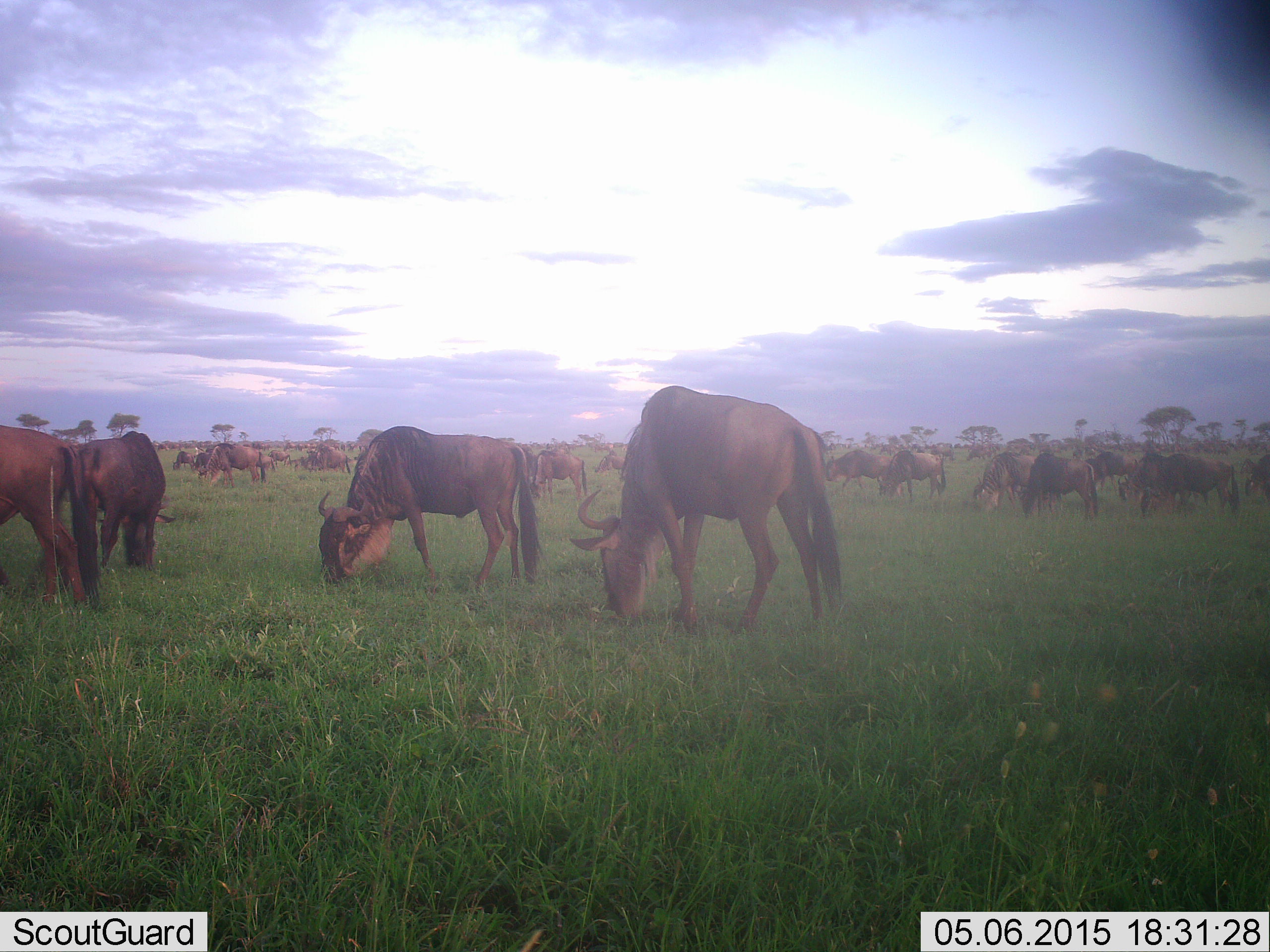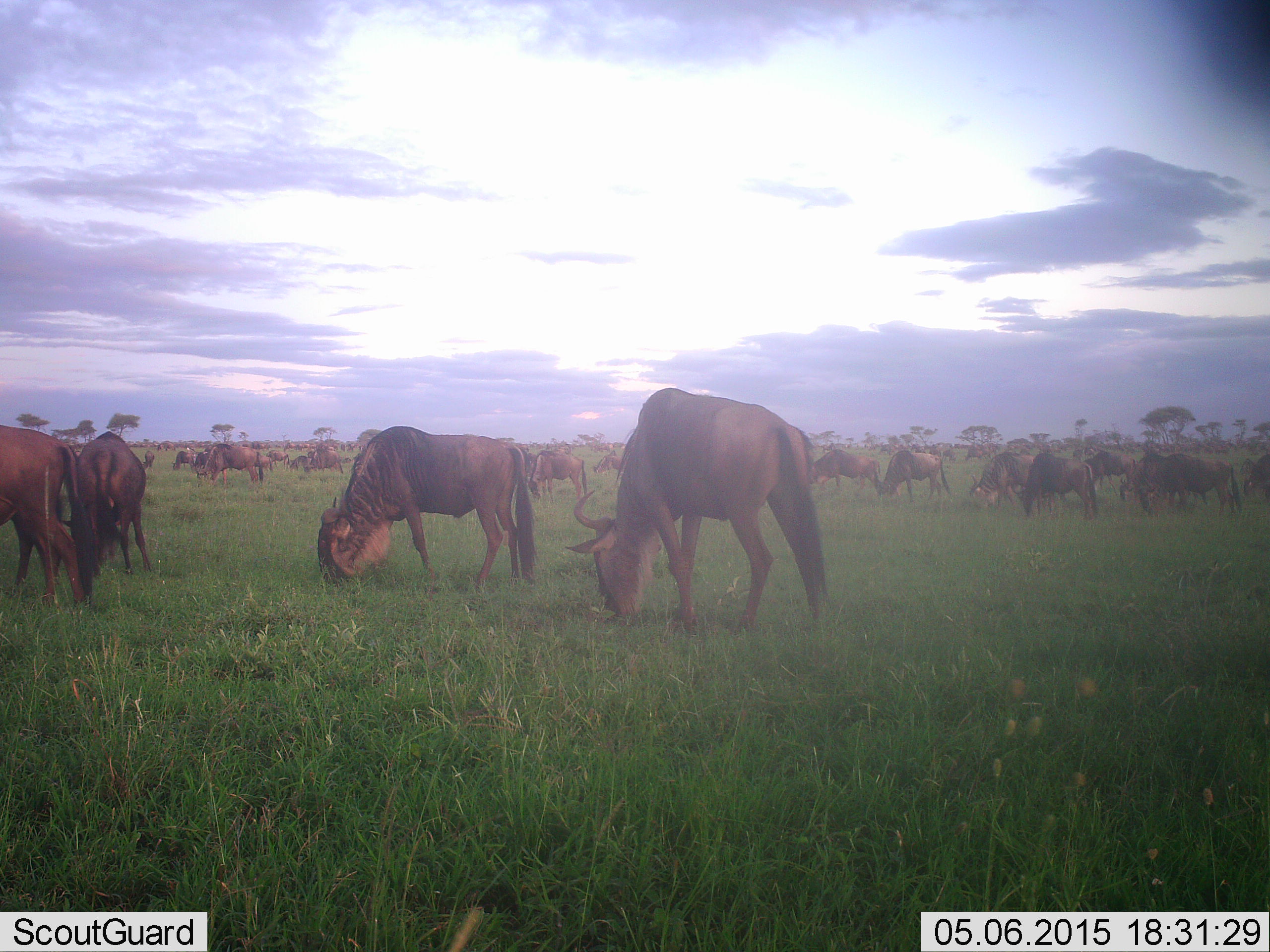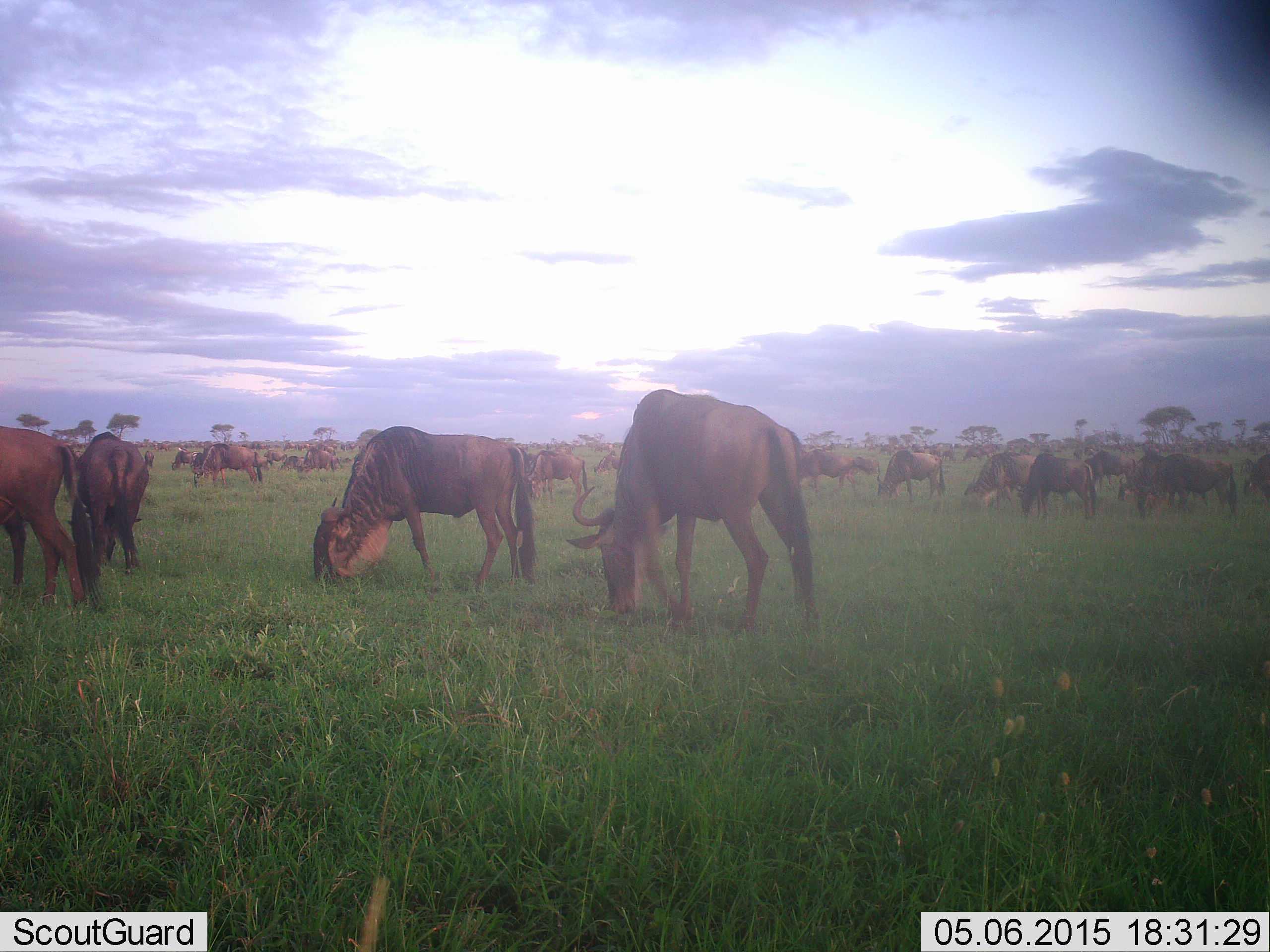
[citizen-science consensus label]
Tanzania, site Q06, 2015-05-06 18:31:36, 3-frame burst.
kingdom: Animalia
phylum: Chordata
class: Mammalia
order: Artiodactyla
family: Bovidae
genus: Connochaetes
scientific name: Connochaetes taurinus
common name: blue wildebeest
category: wildebeest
Wildebeest (blue wildebeest) (Connochaetes taurinus), count 11-50. Behavior (volunteer vote fractions): standing 20%, resting 0%, moving 20%, interacting 0%. Young present (vote fraction): 0%. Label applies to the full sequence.